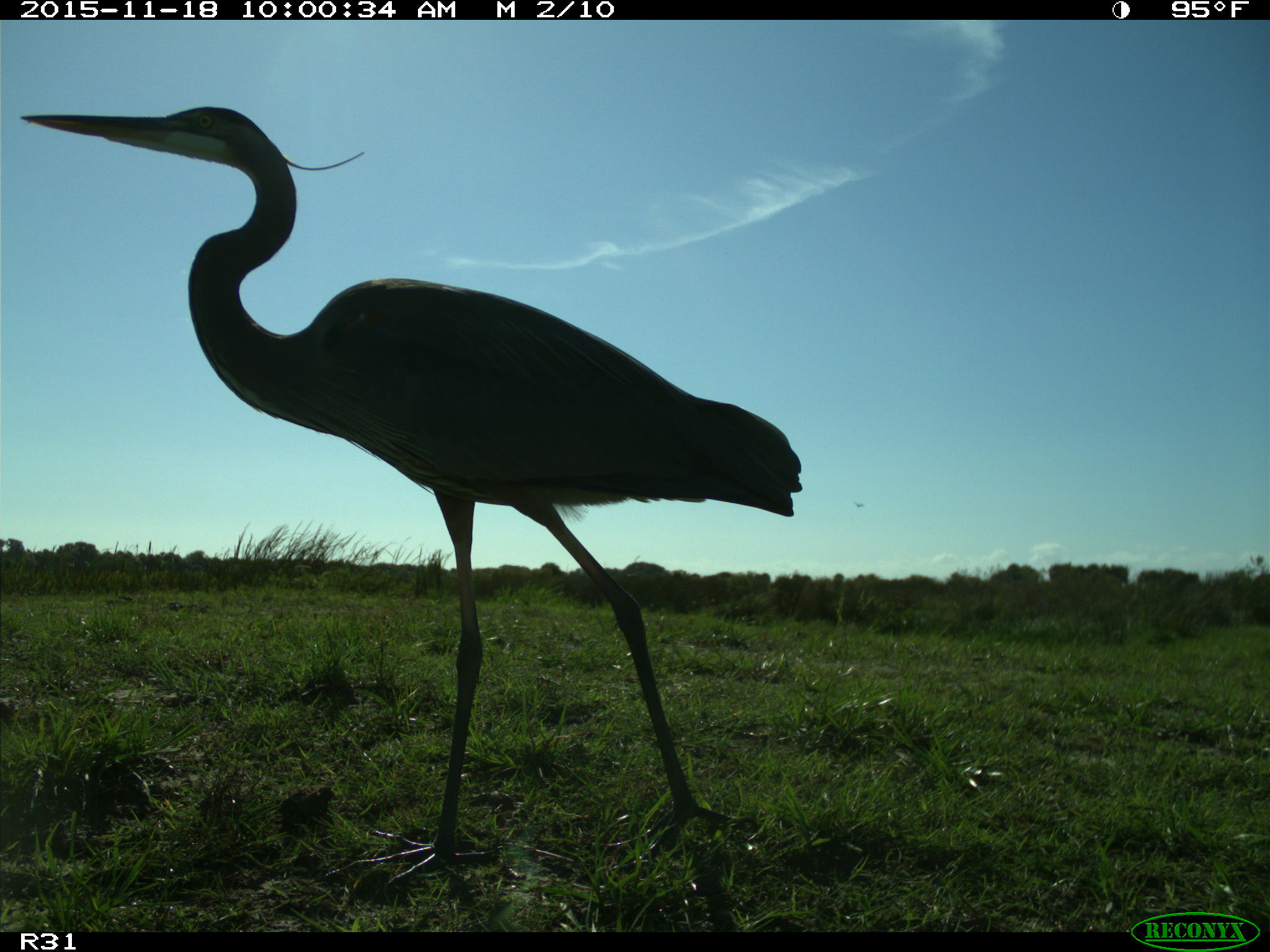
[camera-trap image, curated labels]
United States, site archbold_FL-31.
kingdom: Animalia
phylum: Chordata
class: Aves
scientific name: Aves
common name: birds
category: unidentified bird